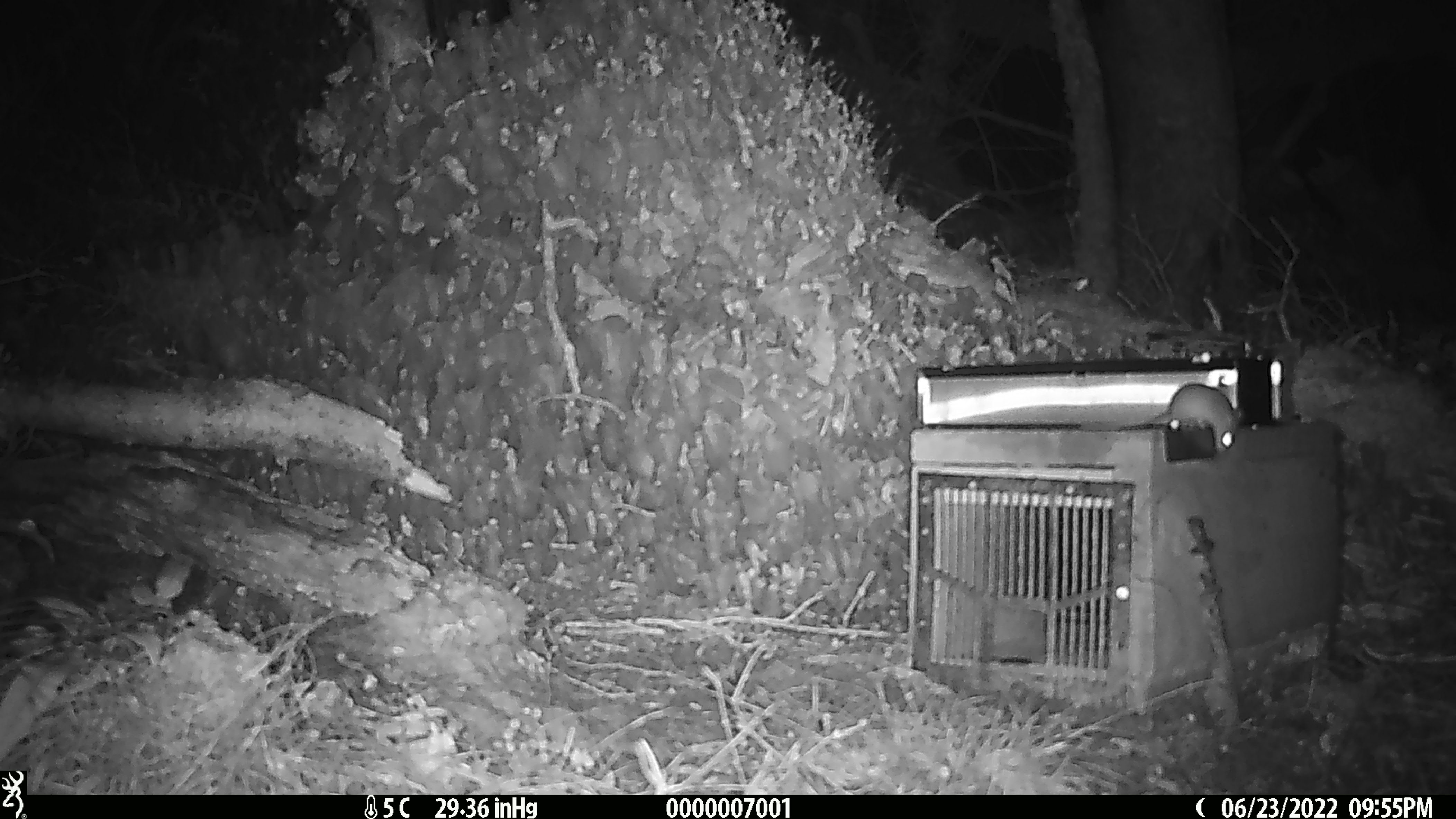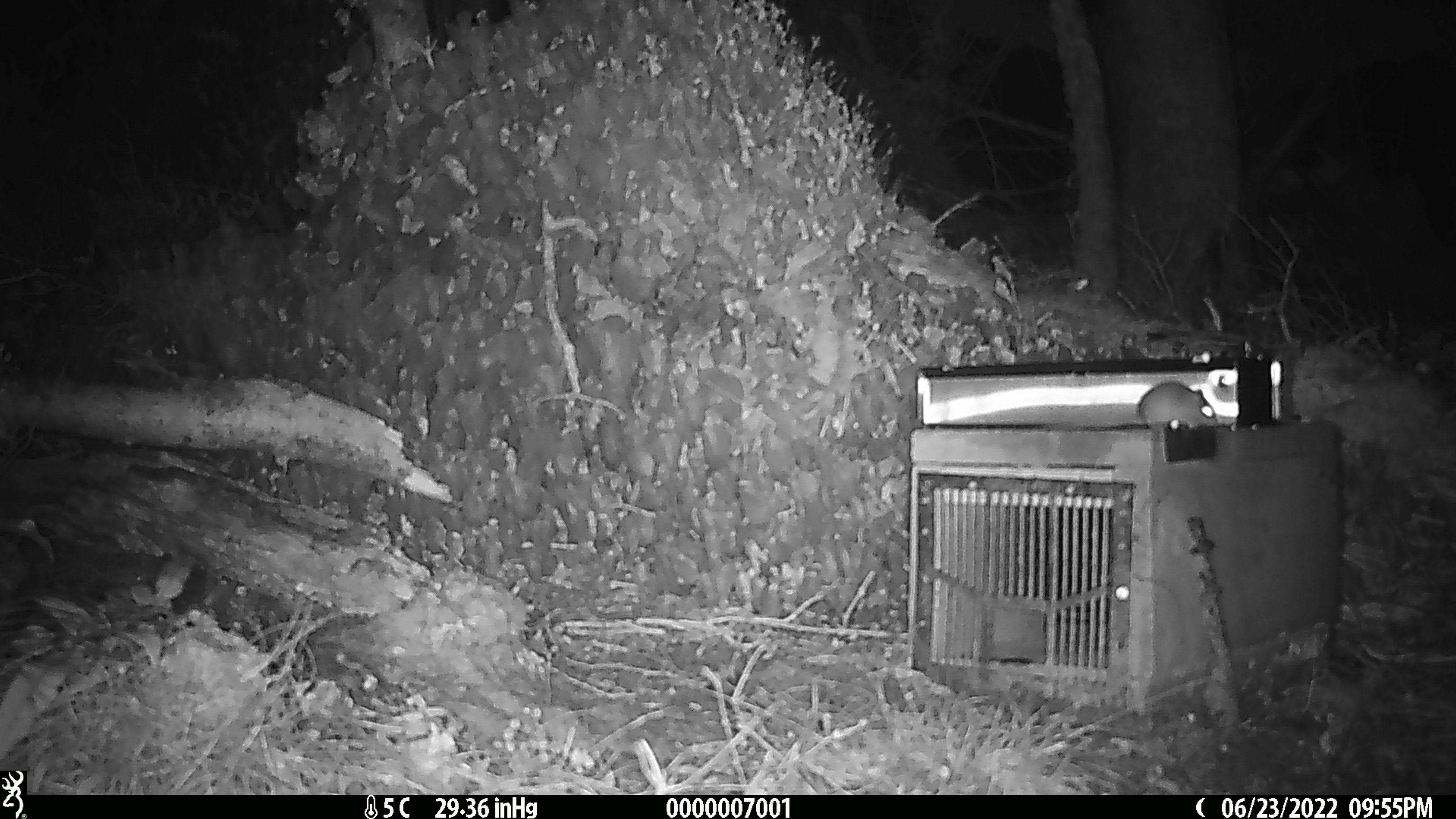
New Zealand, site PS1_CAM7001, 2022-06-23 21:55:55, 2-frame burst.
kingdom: Animalia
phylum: Chordata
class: Mammalia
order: Rodentia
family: Muridae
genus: Mus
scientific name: Mus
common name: mouse